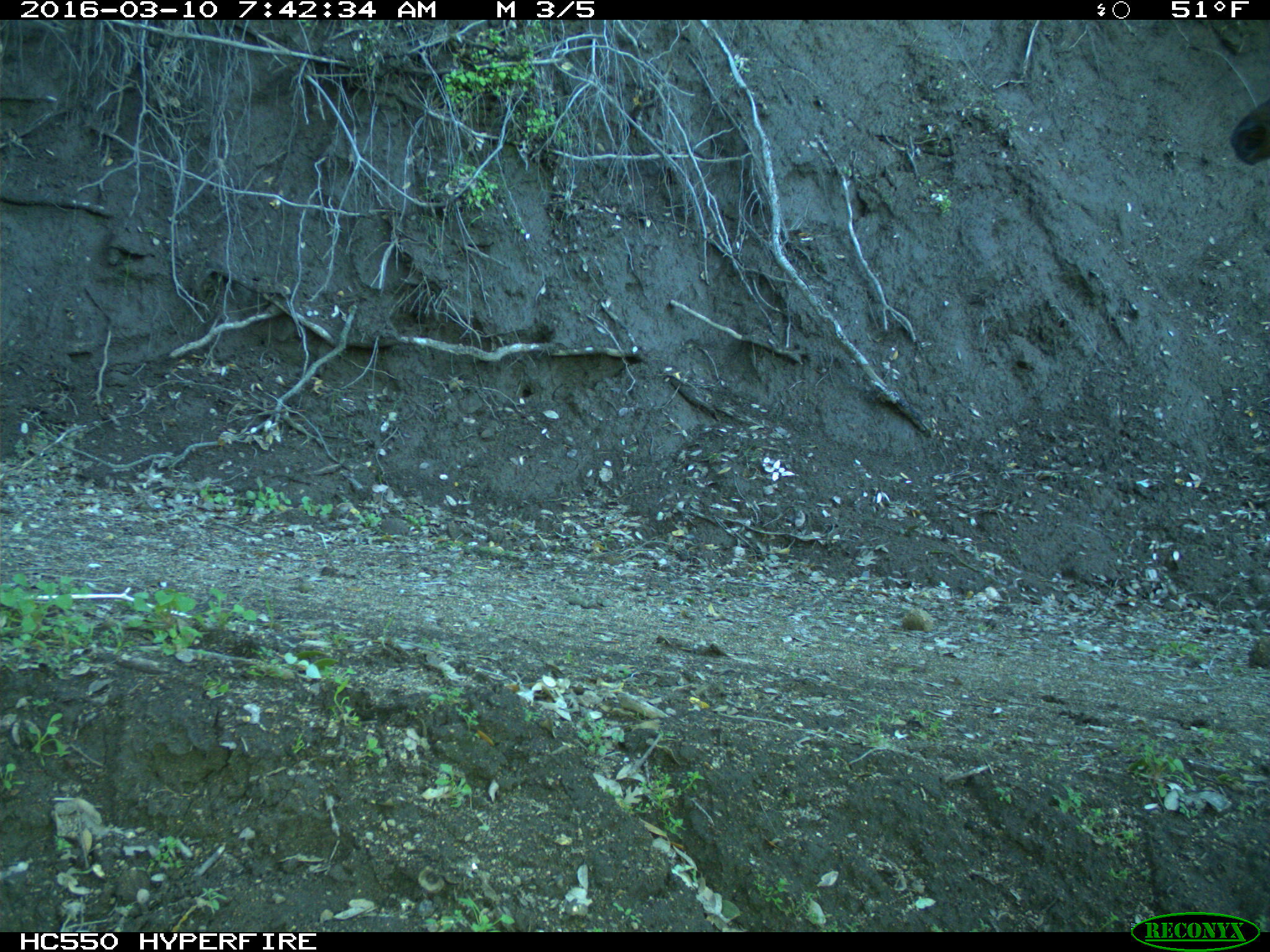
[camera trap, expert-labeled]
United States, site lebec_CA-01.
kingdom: Animalia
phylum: Chordata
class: Mammalia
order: Artiodactyla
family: Cervidae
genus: Cervus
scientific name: Cervus canadensis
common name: elk